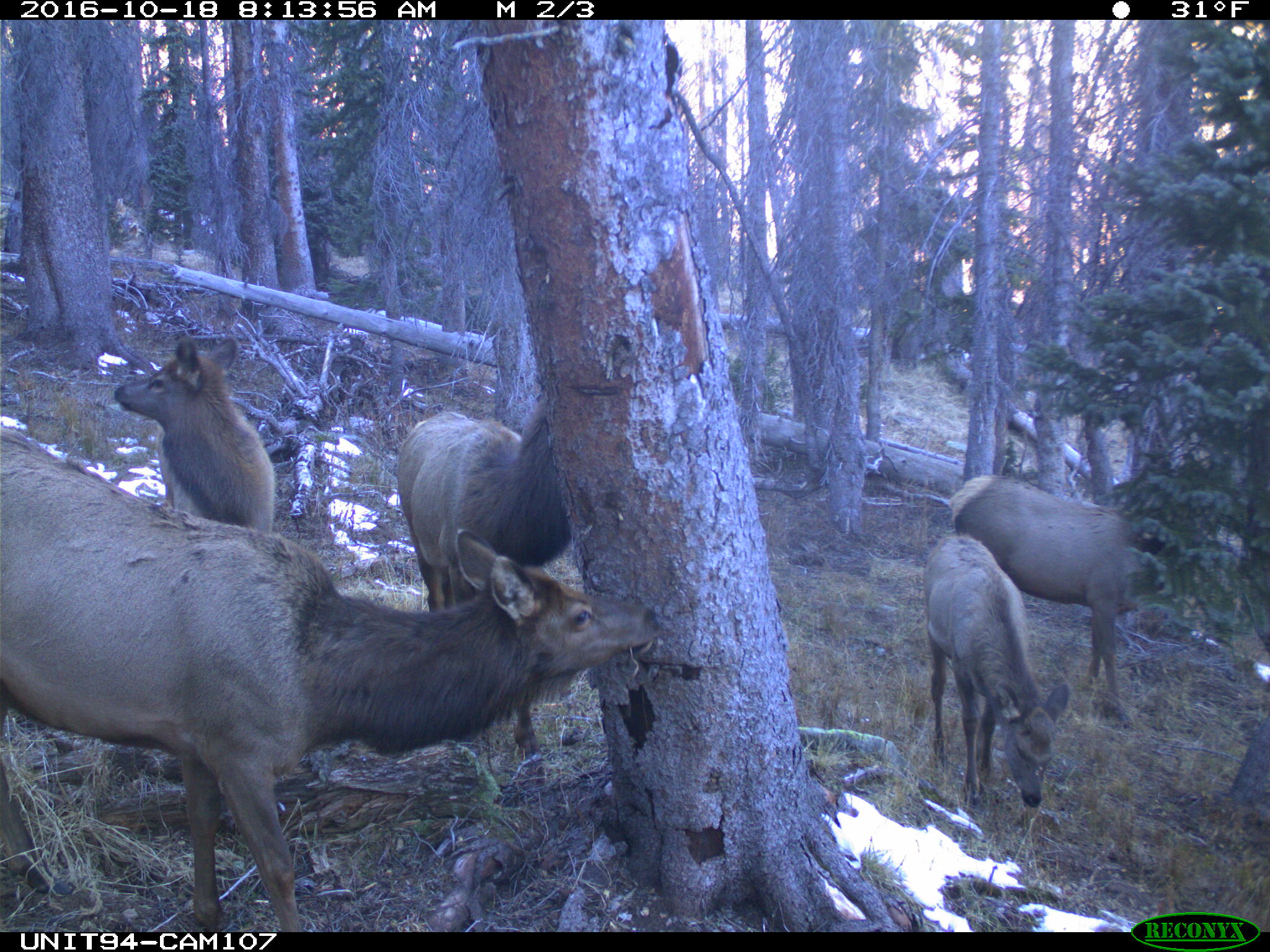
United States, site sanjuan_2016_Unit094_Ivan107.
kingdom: Animalia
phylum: Chordata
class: Mammalia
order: Artiodactyla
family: Cervidae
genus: Cervus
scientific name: Cervus elaphus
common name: red deer